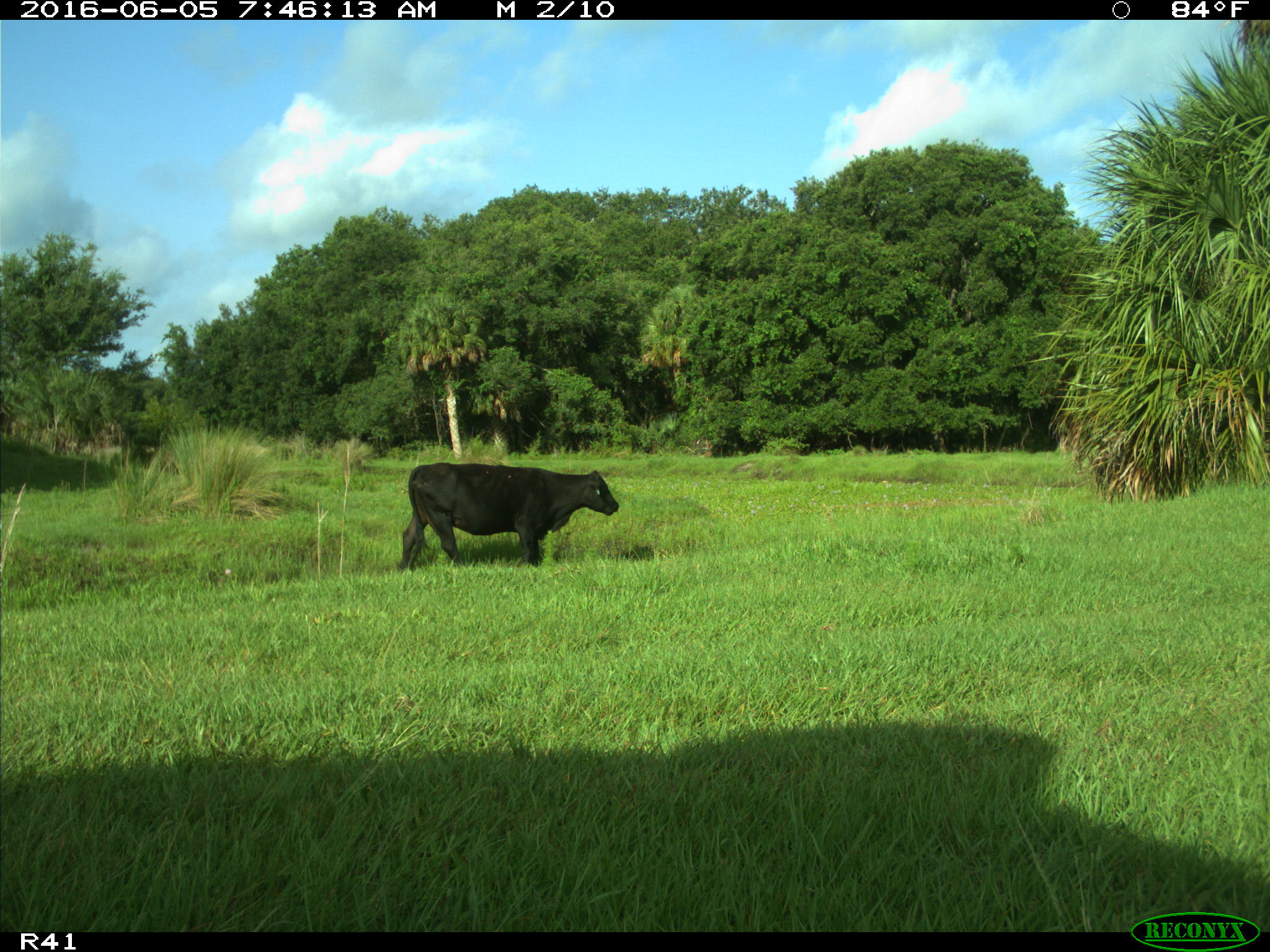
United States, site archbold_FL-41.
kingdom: Animalia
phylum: Chordata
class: Mammalia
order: Artiodactyla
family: Bovidae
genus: Bos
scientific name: Bos taurus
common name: domestic cow